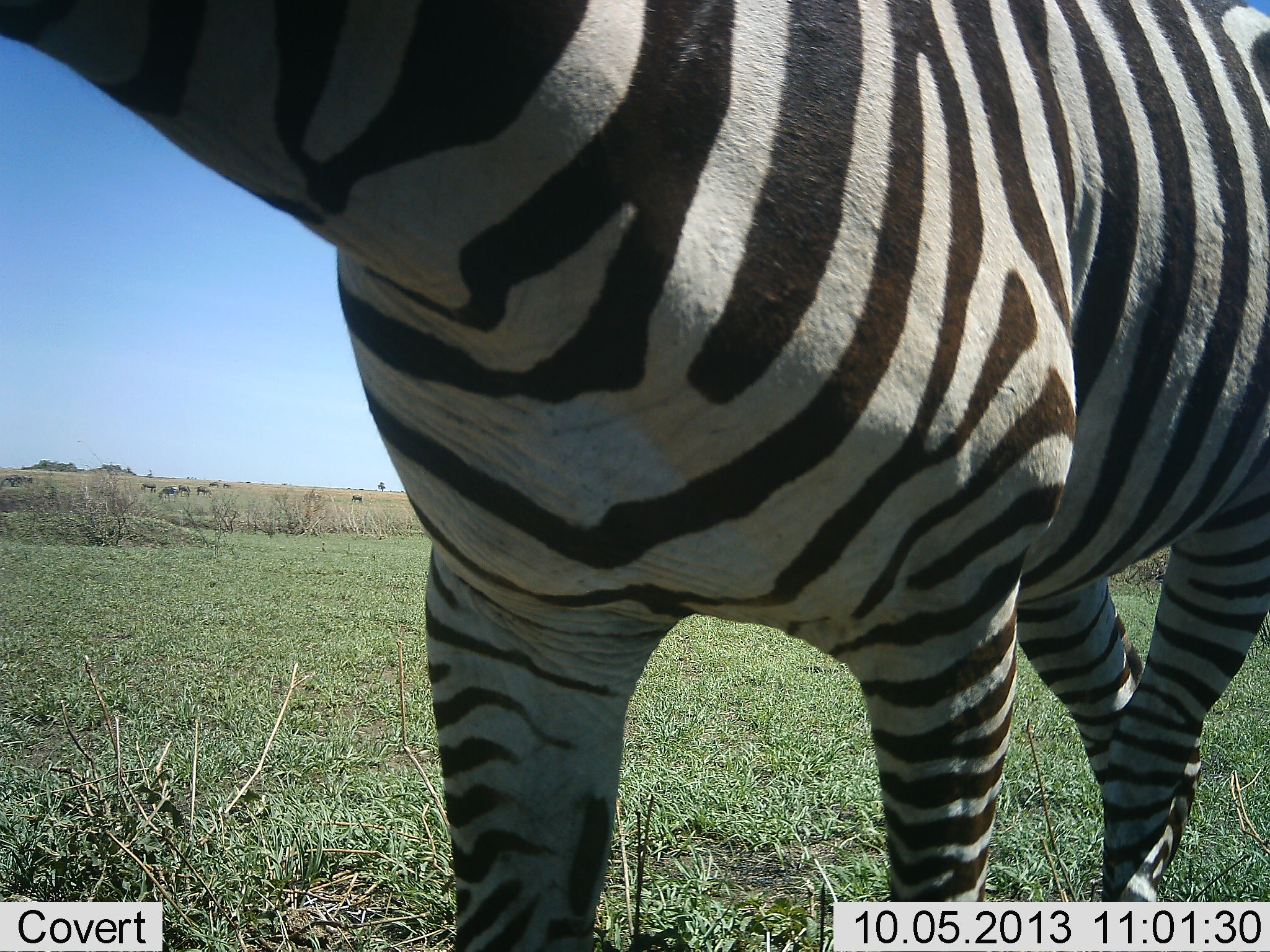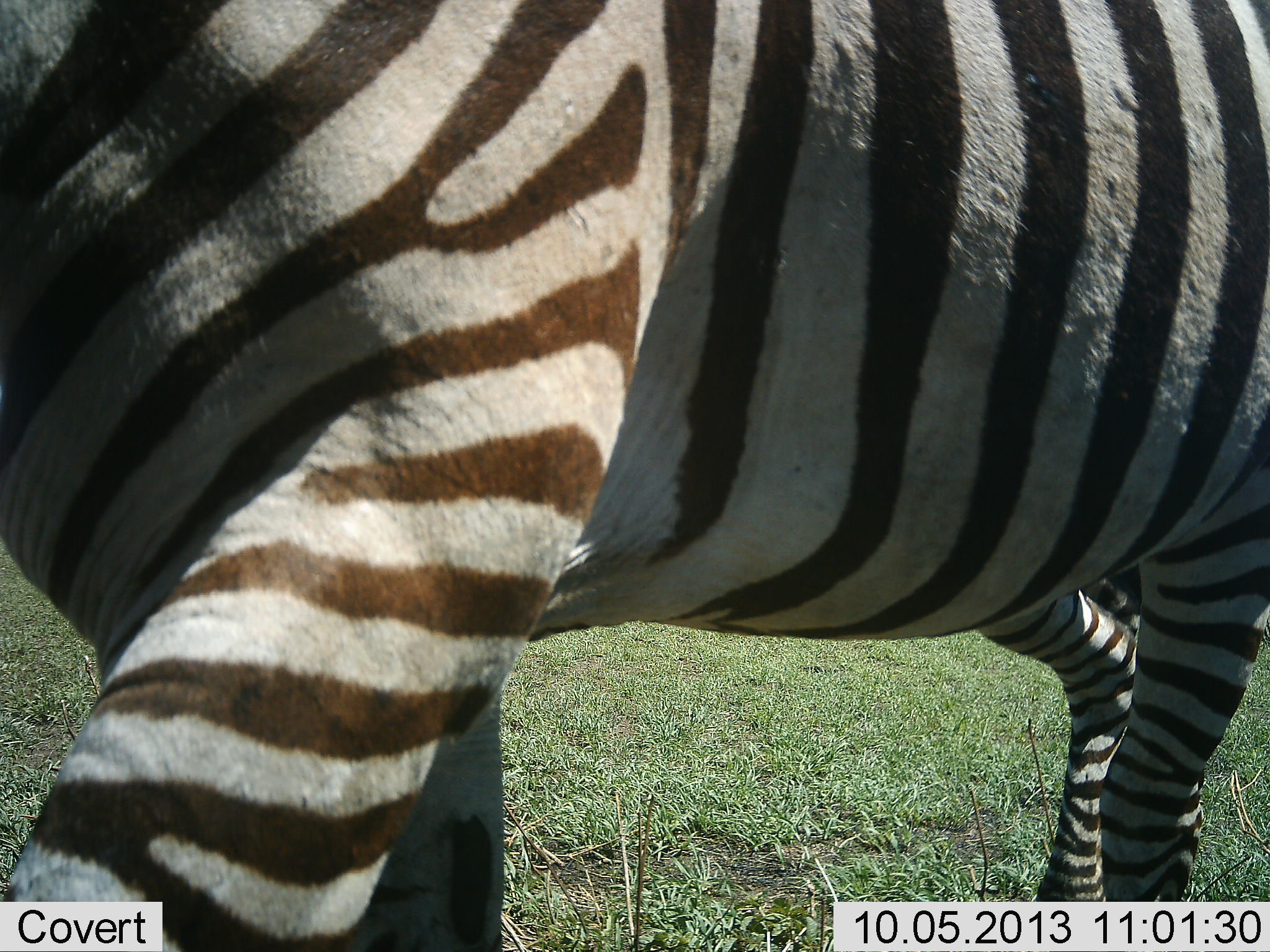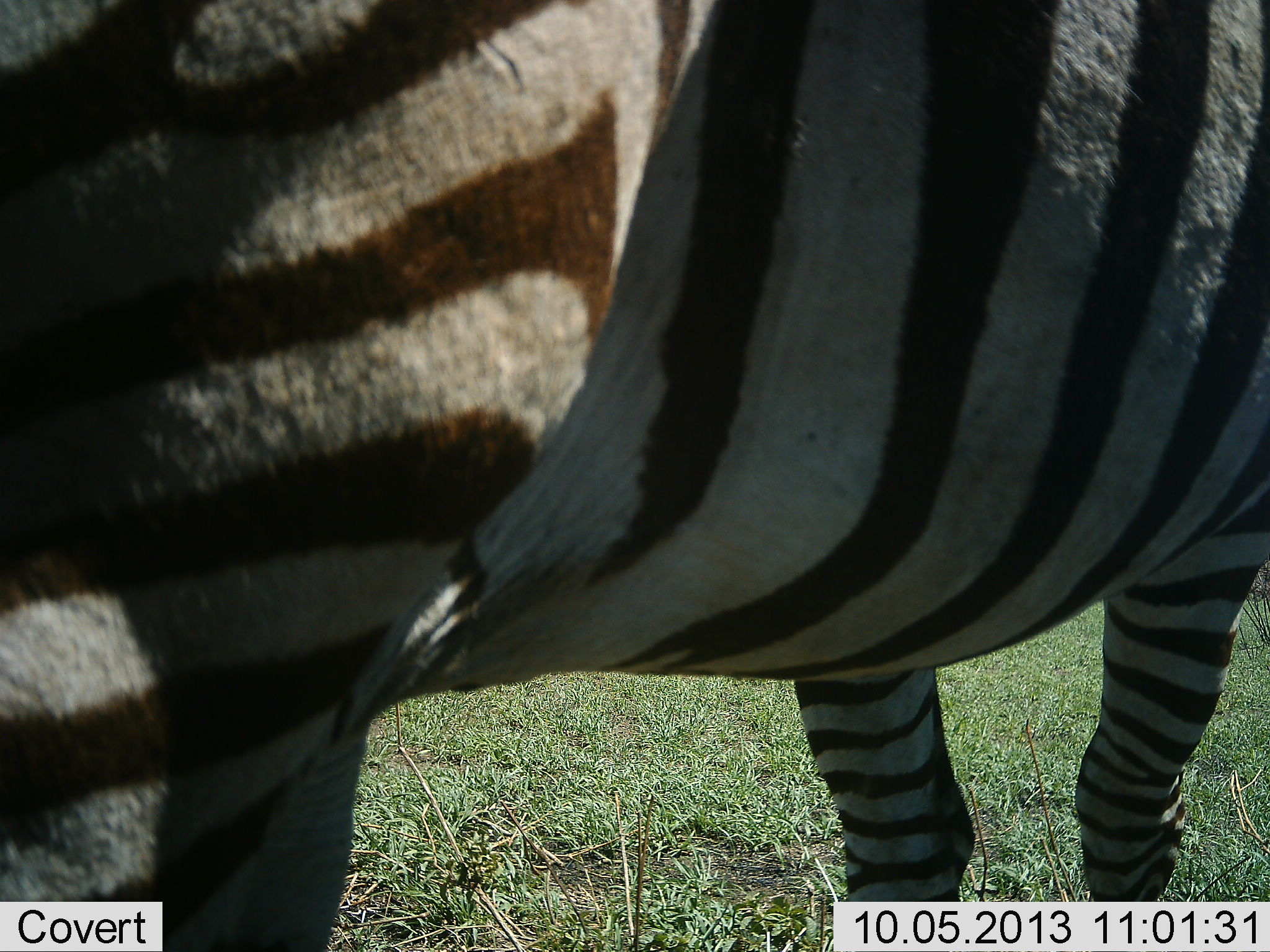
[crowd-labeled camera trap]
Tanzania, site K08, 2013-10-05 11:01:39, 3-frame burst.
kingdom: Animalia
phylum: Chordata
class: Mammalia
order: Perissodactyla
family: Equidae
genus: Equus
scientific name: Equus quagga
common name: plains zebra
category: zebra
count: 1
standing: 18%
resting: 0%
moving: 100%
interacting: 0%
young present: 0%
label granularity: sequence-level